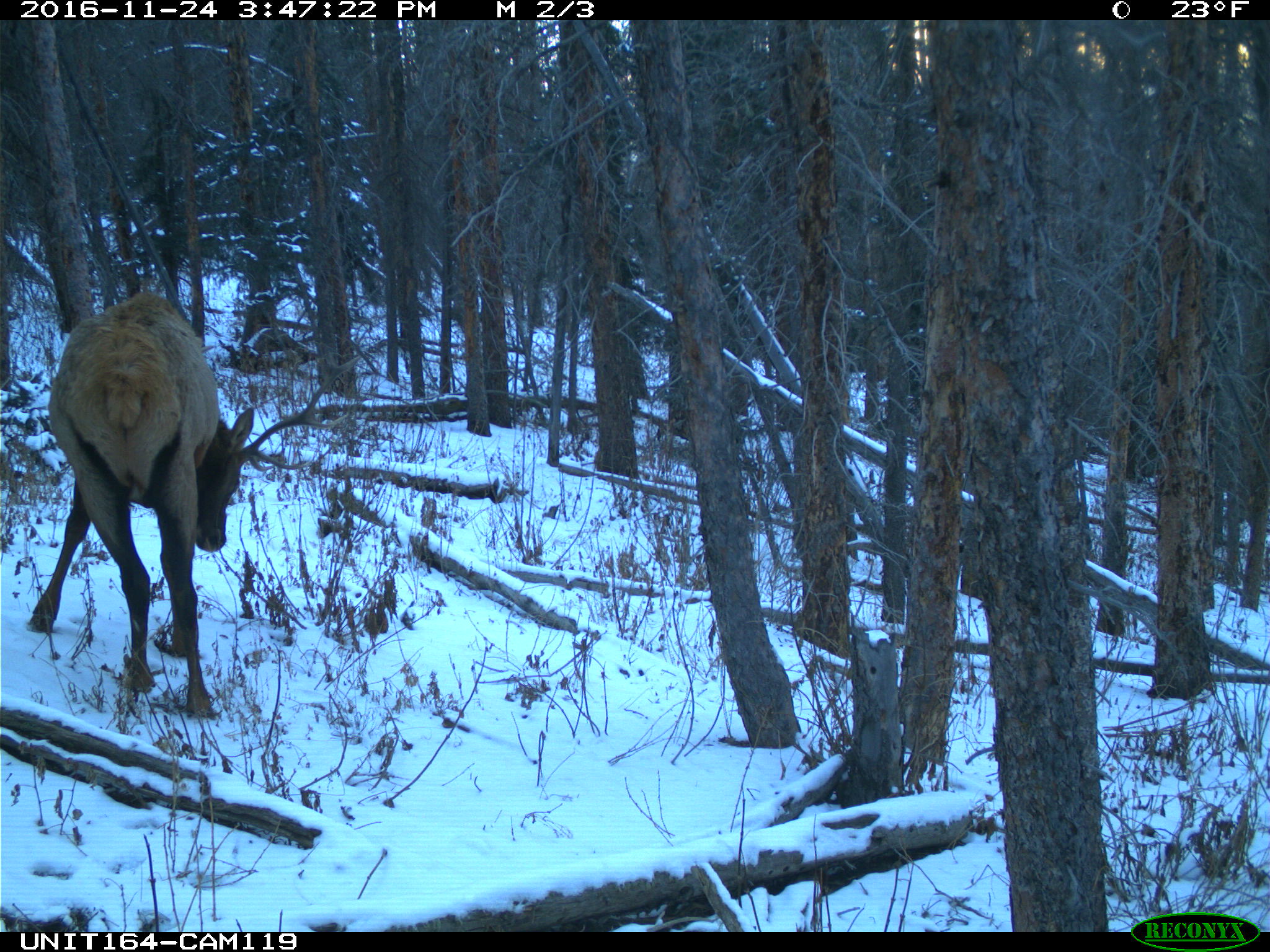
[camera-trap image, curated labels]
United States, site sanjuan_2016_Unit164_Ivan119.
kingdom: Animalia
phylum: Chordata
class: Mammalia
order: Artiodactyla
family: Cervidae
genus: Cervus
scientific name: Cervus elaphus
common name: red deer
Cervus elaphus (red deer).